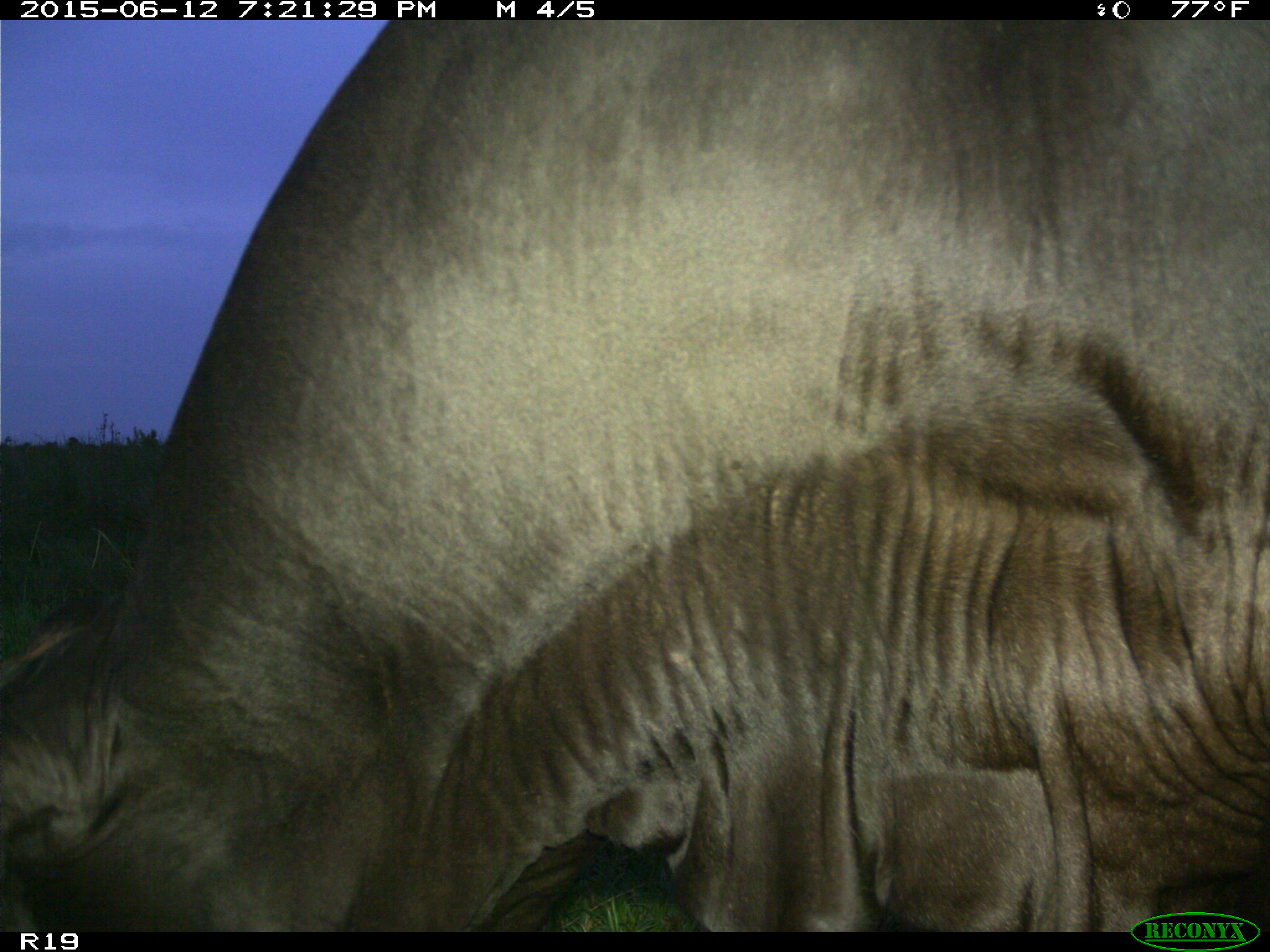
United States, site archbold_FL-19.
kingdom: Animalia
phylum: Chordata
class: Mammalia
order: Artiodactyla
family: Bovidae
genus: Bos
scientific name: Bos taurus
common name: domestic cow